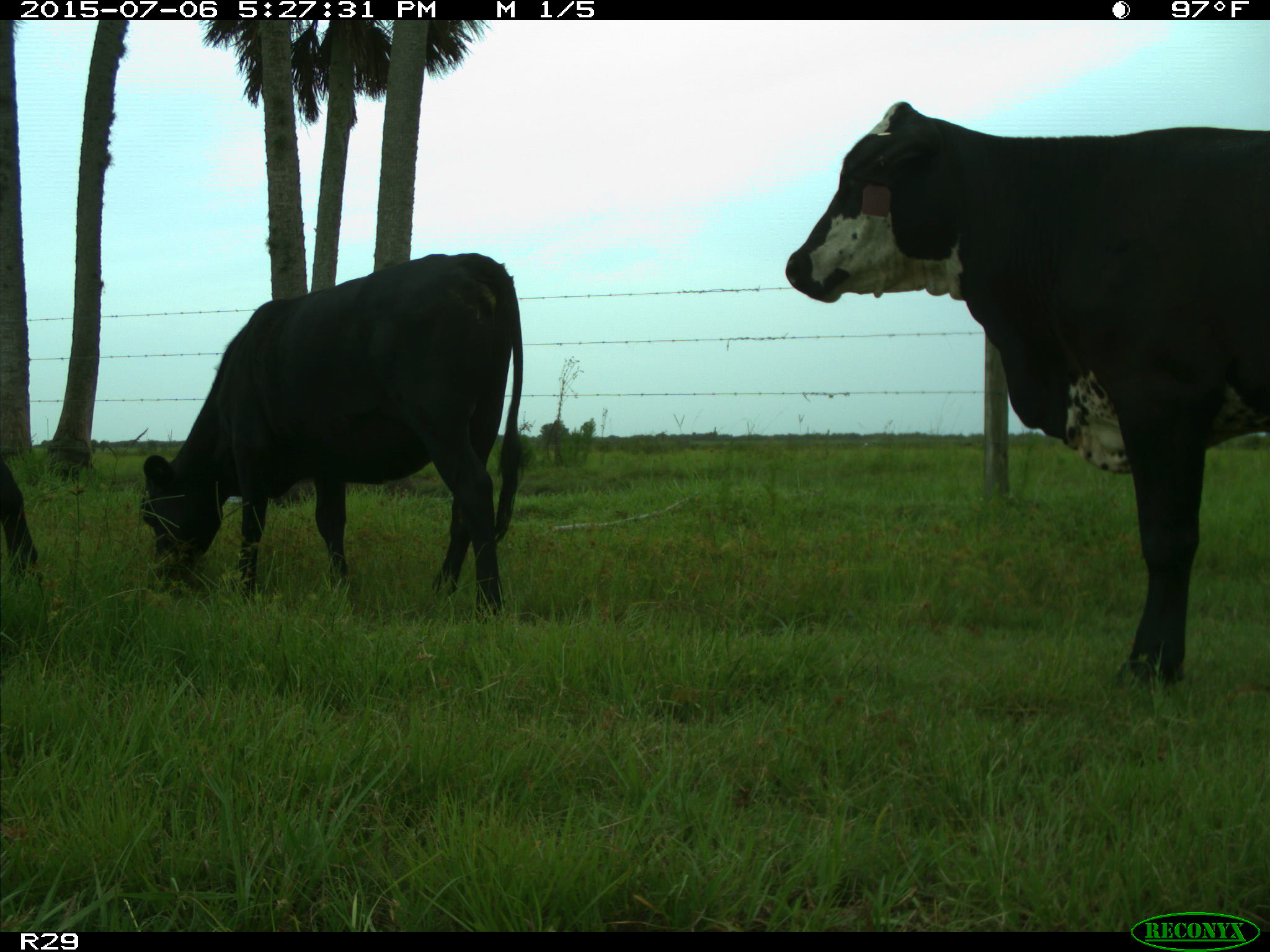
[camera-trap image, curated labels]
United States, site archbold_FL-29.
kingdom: Animalia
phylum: Chordata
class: Mammalia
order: Artiodactyla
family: Bovidae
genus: Bos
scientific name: Bos taurus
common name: domestic cow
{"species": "Bos taurus (domestic cow)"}